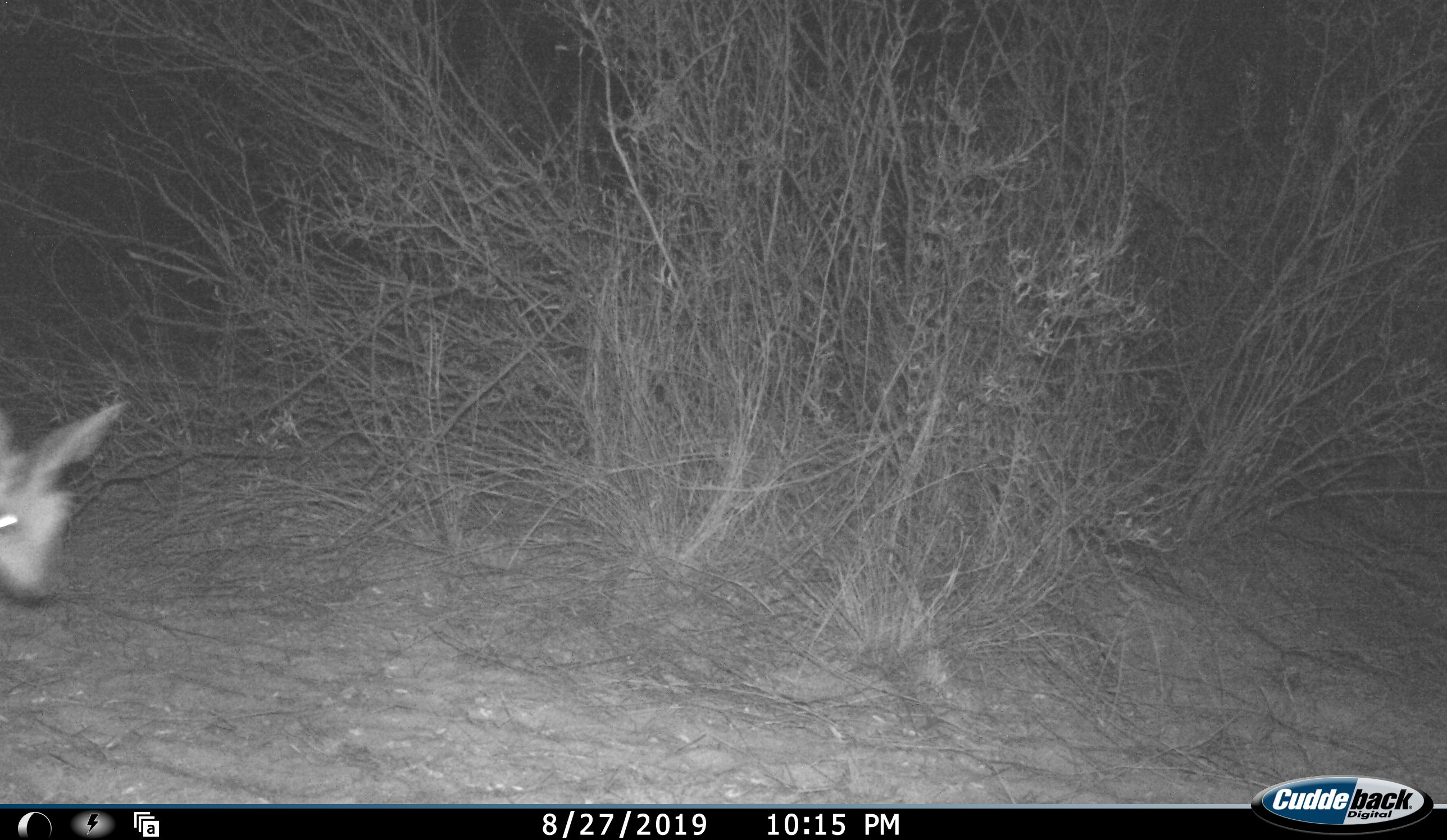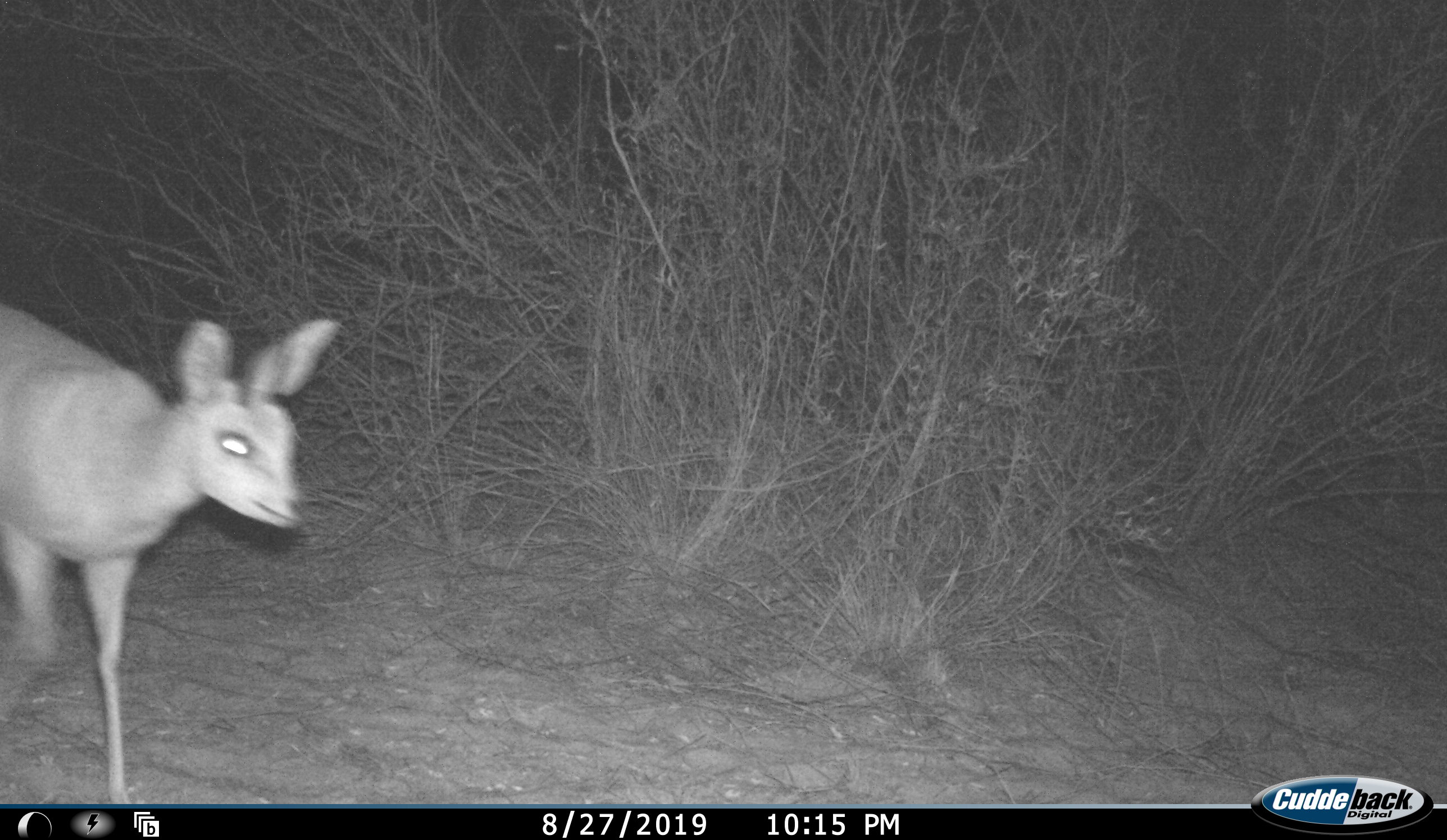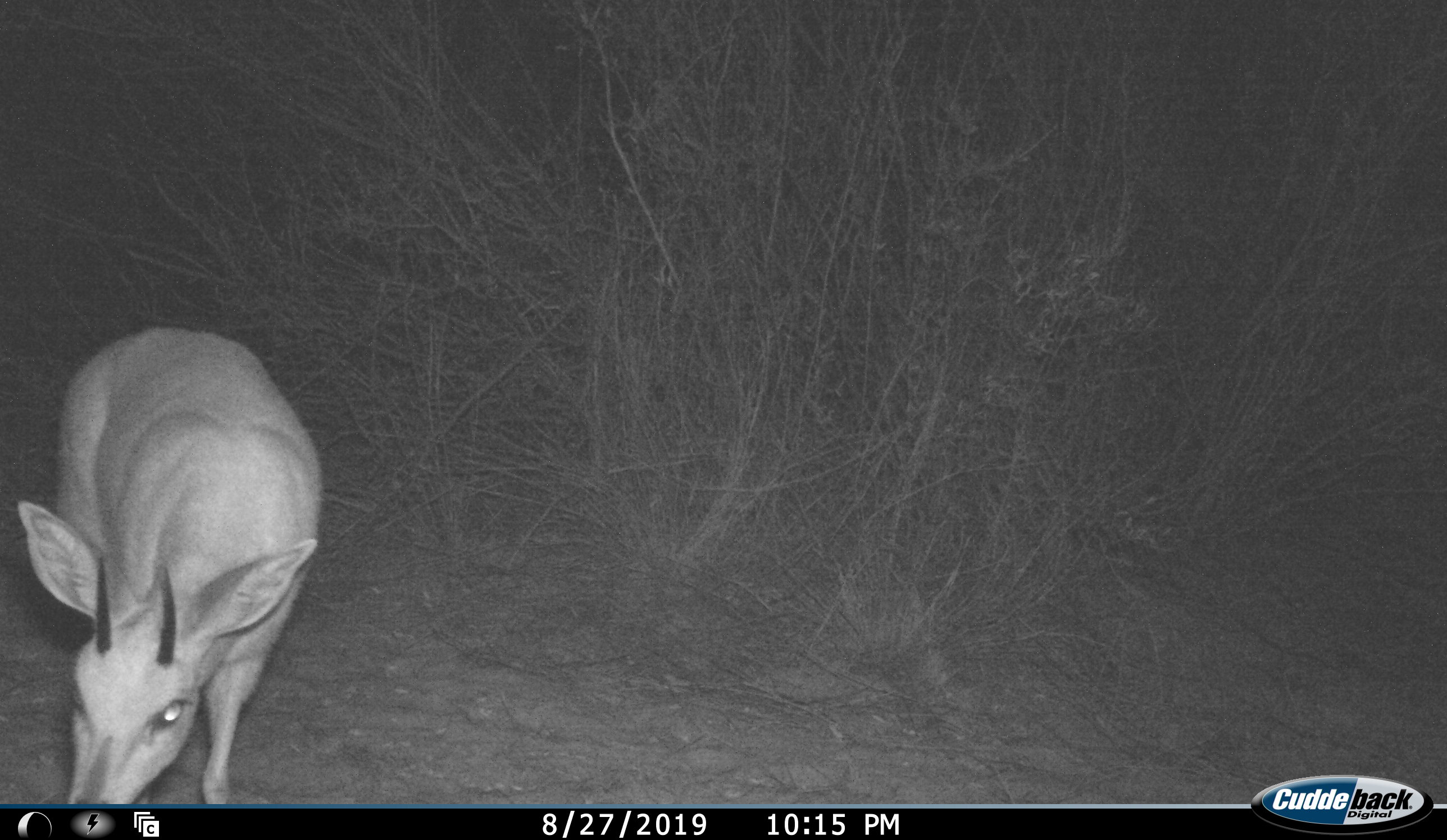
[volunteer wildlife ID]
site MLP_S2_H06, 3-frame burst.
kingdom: Animalia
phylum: Chordata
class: Mammalia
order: Artiodactyla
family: Bovidae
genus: Sylvicapra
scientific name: Sylvicapra grimmia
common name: common duiker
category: duikercommongrey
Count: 1.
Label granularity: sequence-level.